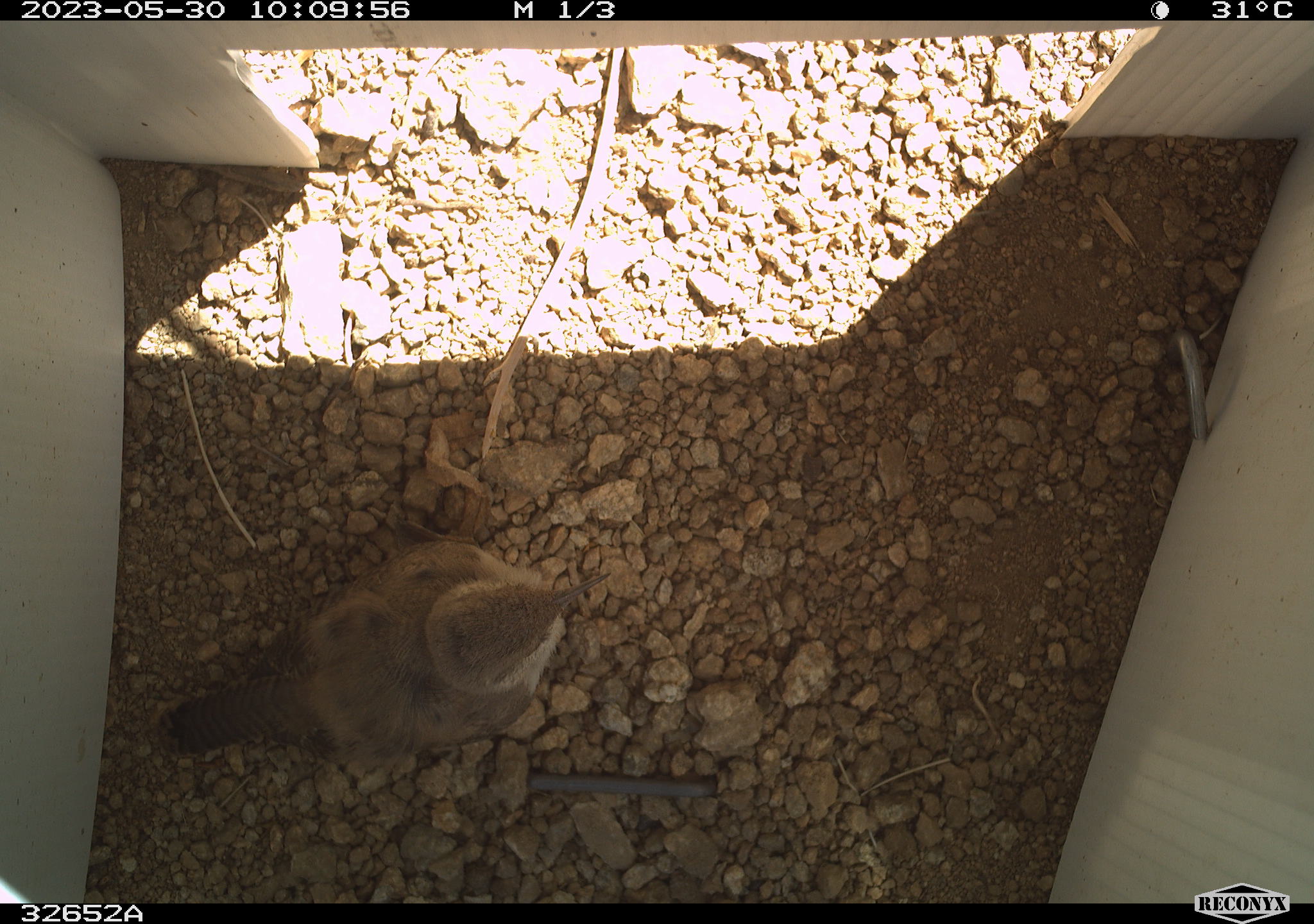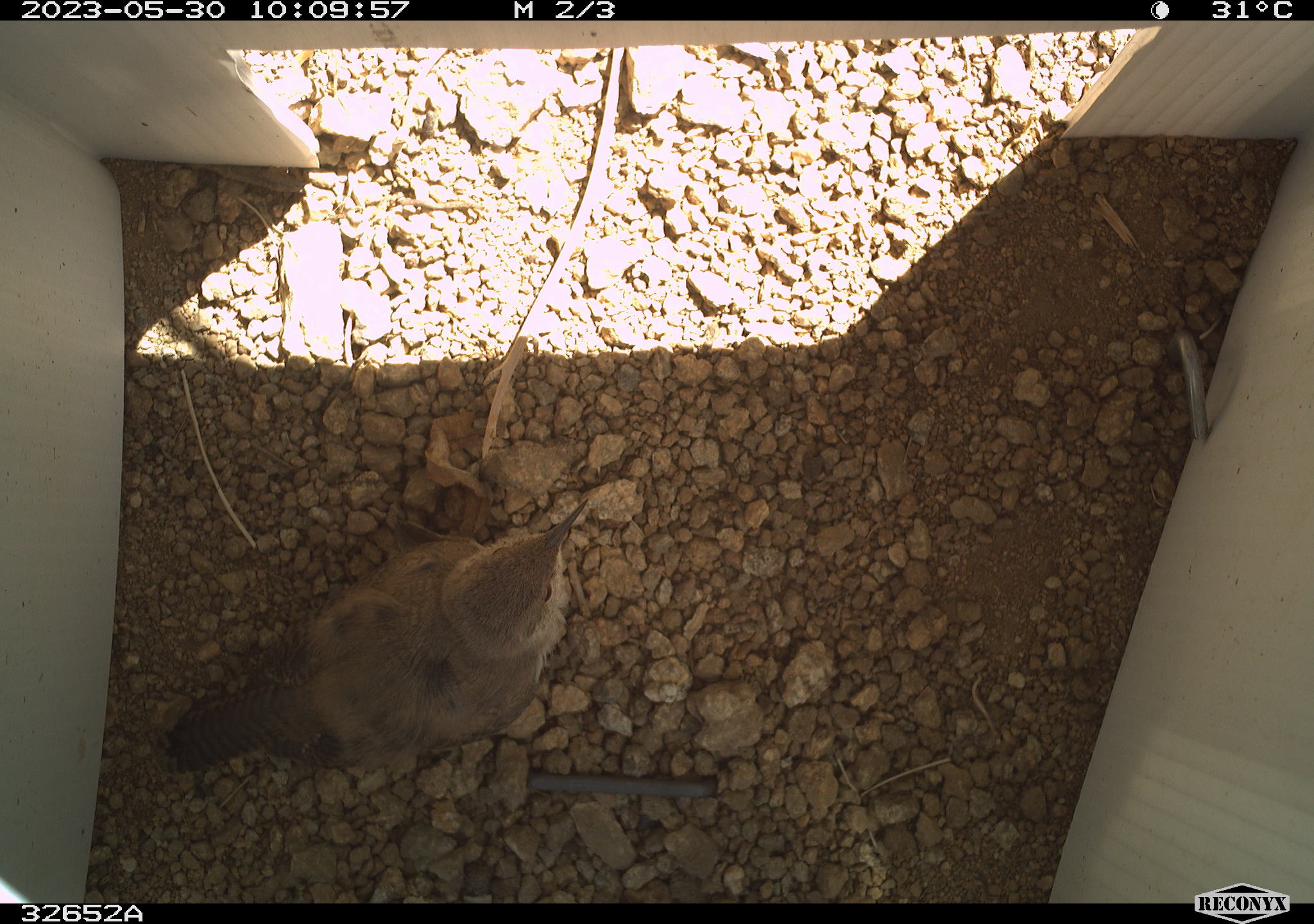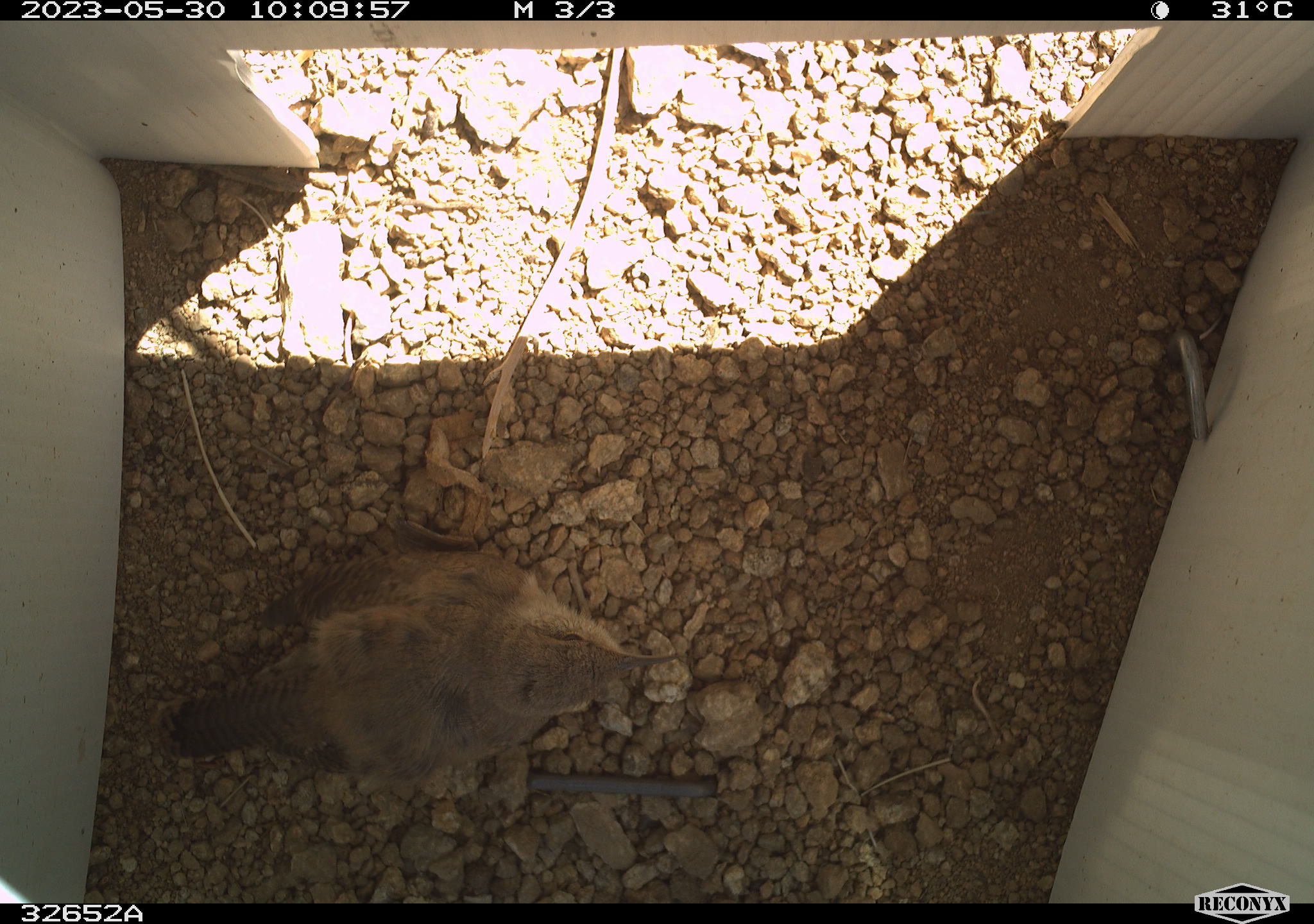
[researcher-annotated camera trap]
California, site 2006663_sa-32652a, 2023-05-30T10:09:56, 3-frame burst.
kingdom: Animalia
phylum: Chordata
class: Aves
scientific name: Aves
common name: bird